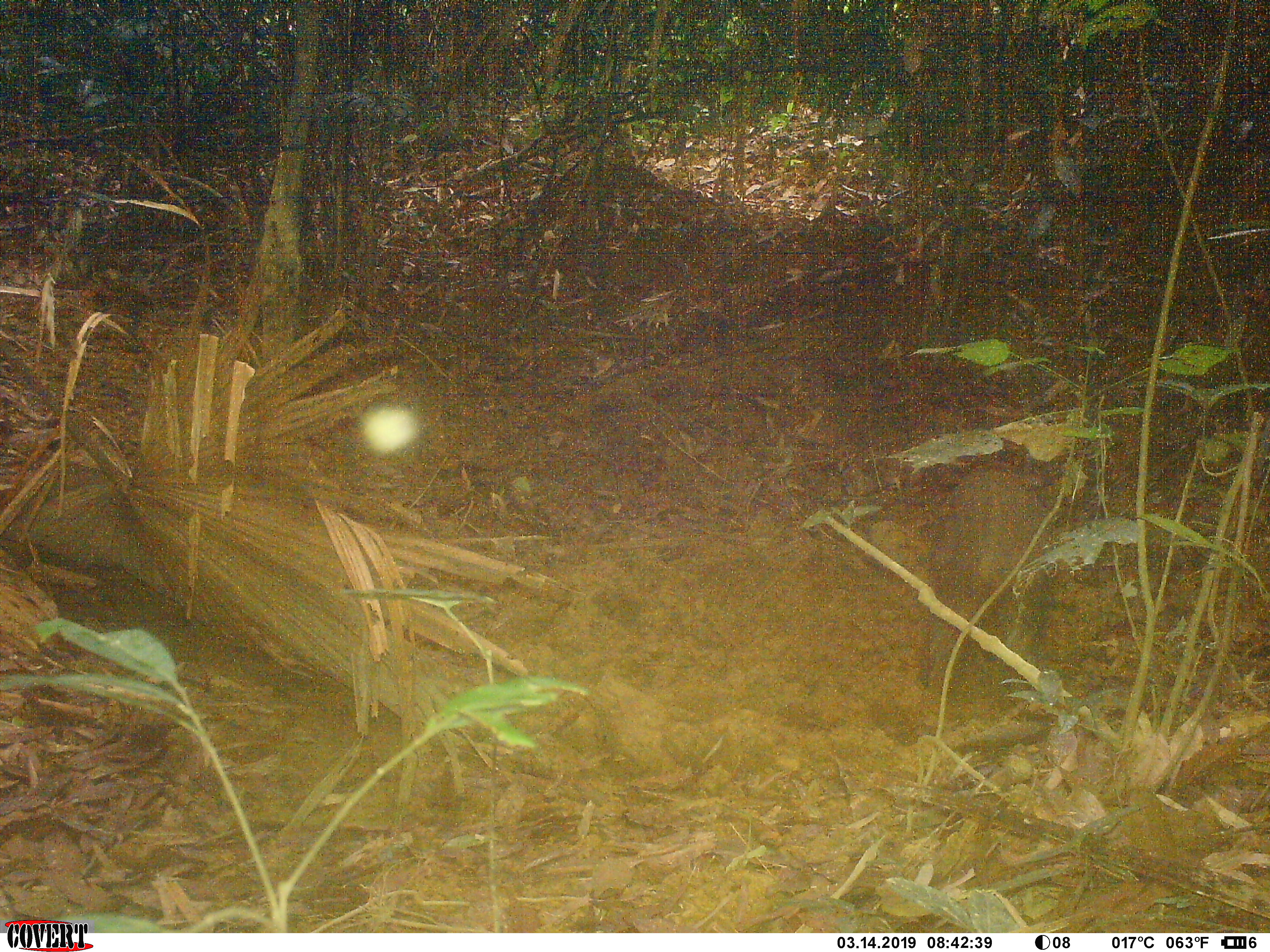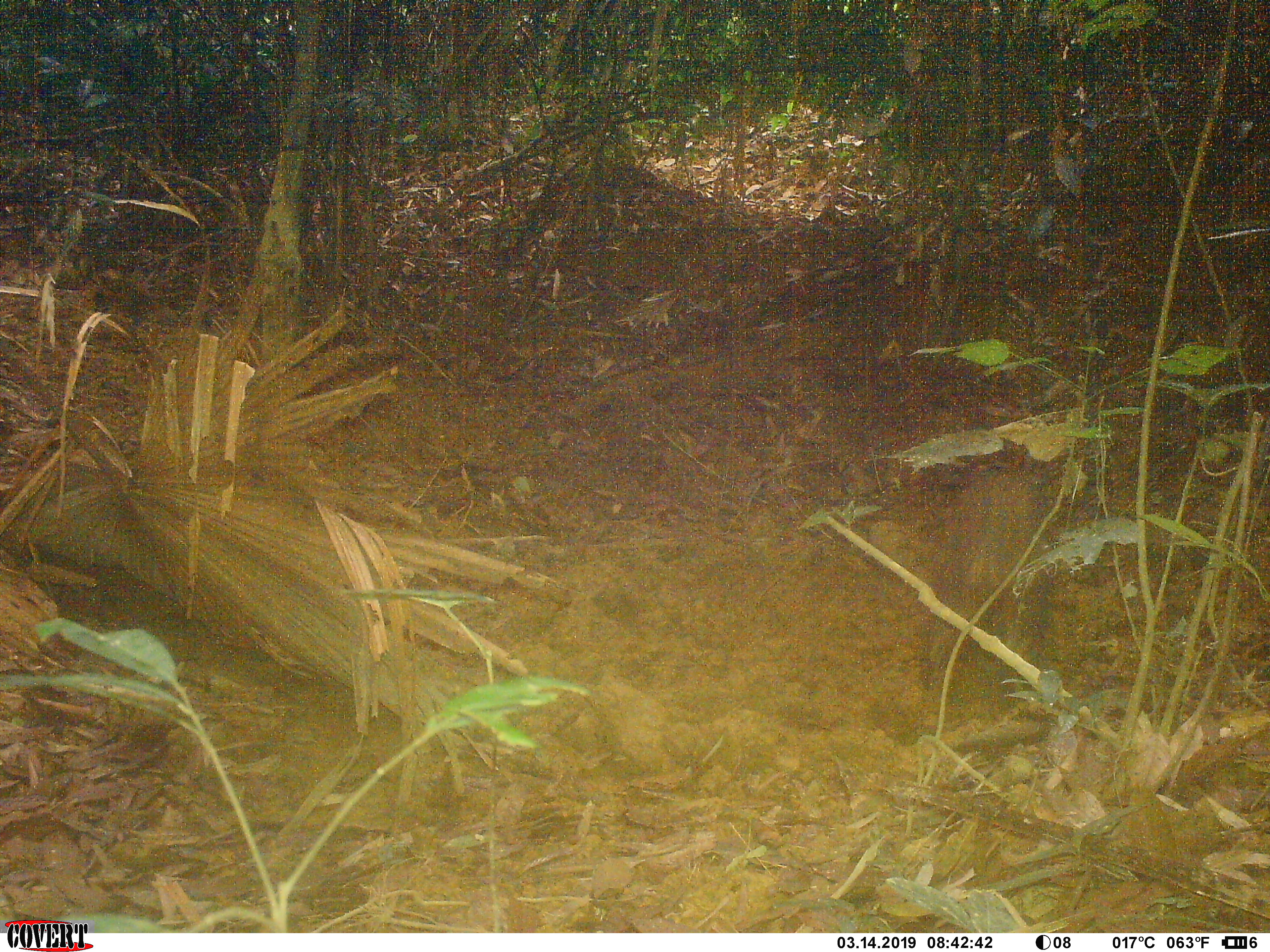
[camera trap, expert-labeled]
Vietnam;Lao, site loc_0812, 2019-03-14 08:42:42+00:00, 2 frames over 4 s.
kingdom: Animalia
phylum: Chordata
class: Mammalia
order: Artiodactyla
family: Suidae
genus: Sus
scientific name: Sus scrofa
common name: eurasian wild pig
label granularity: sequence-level